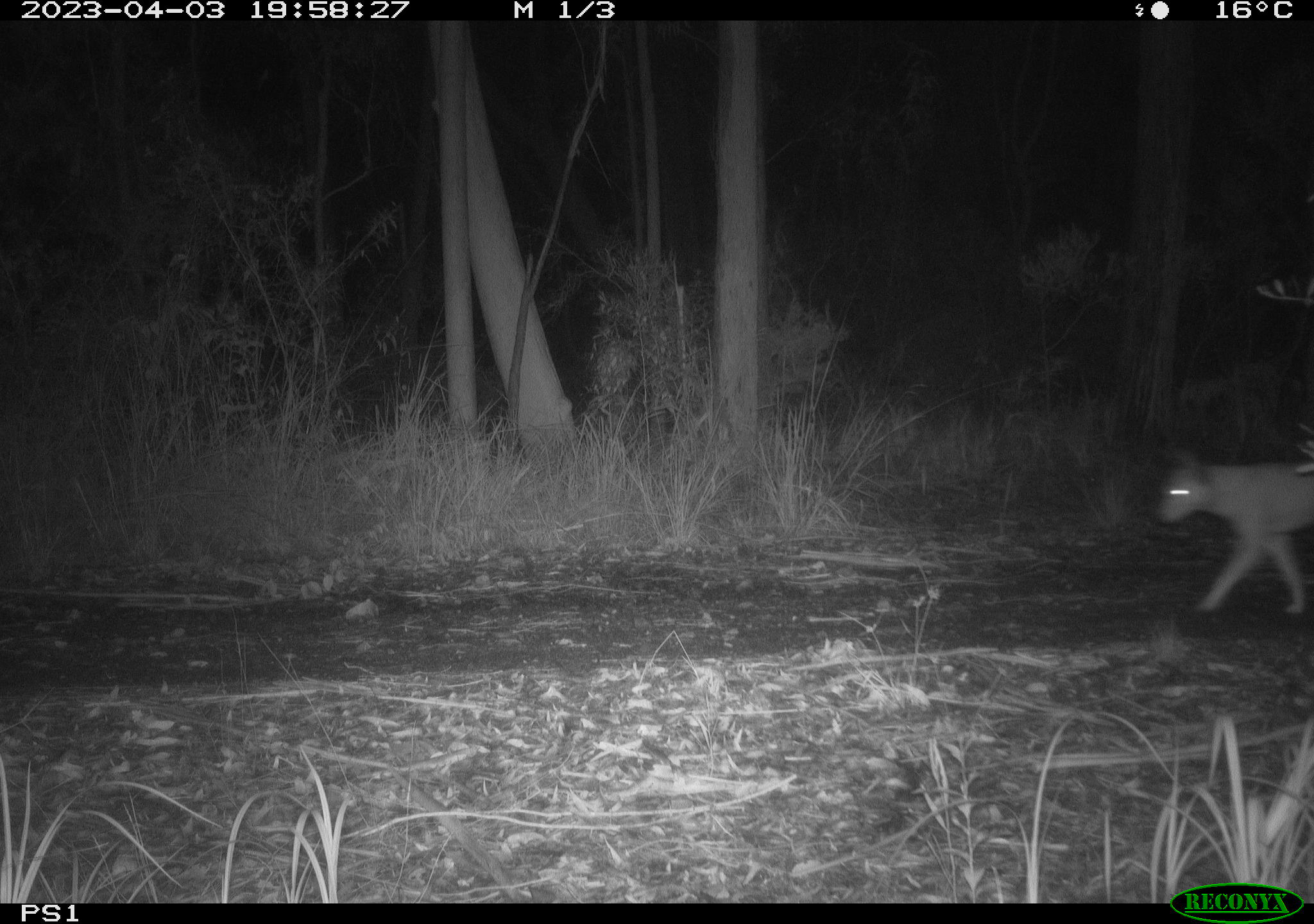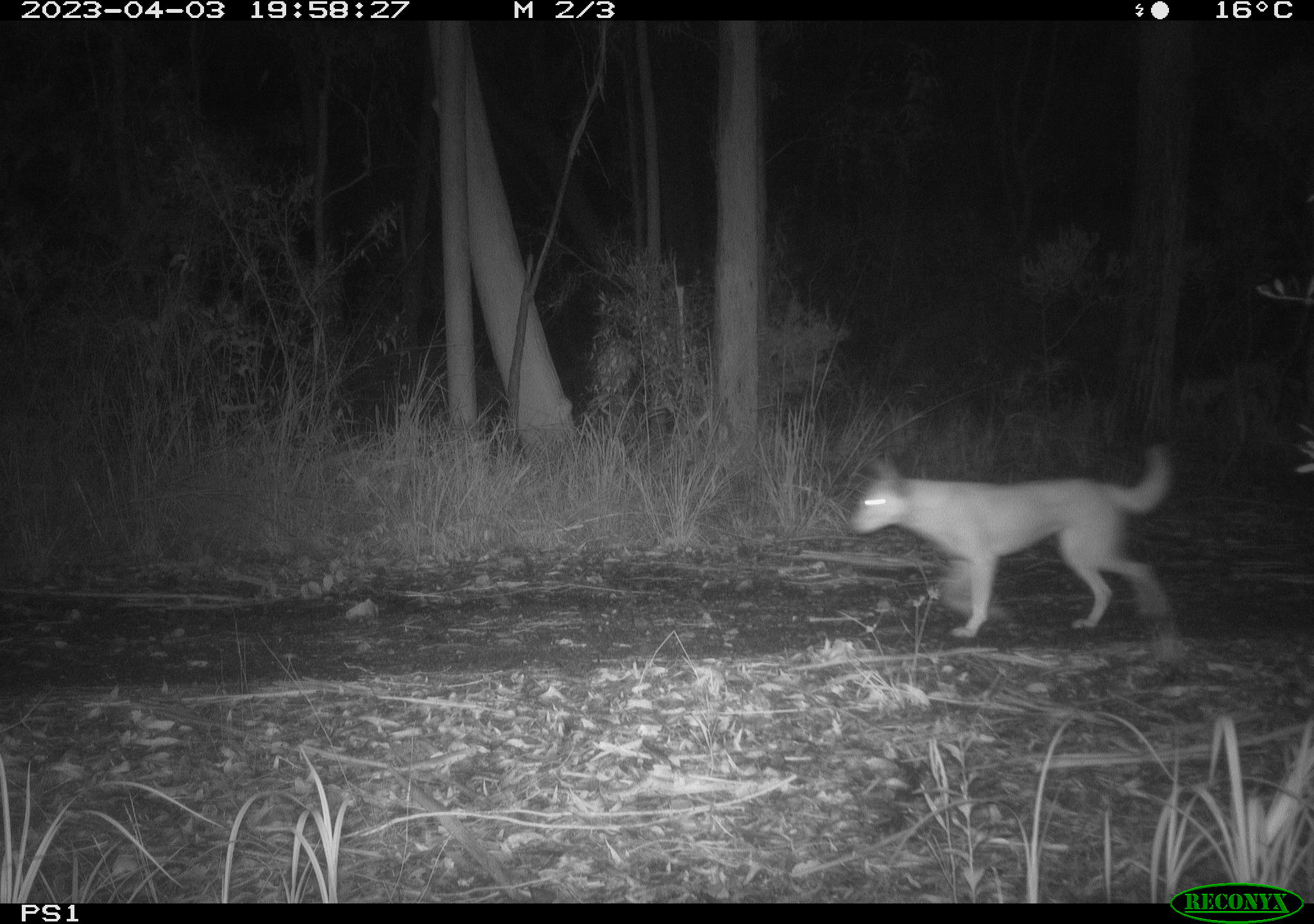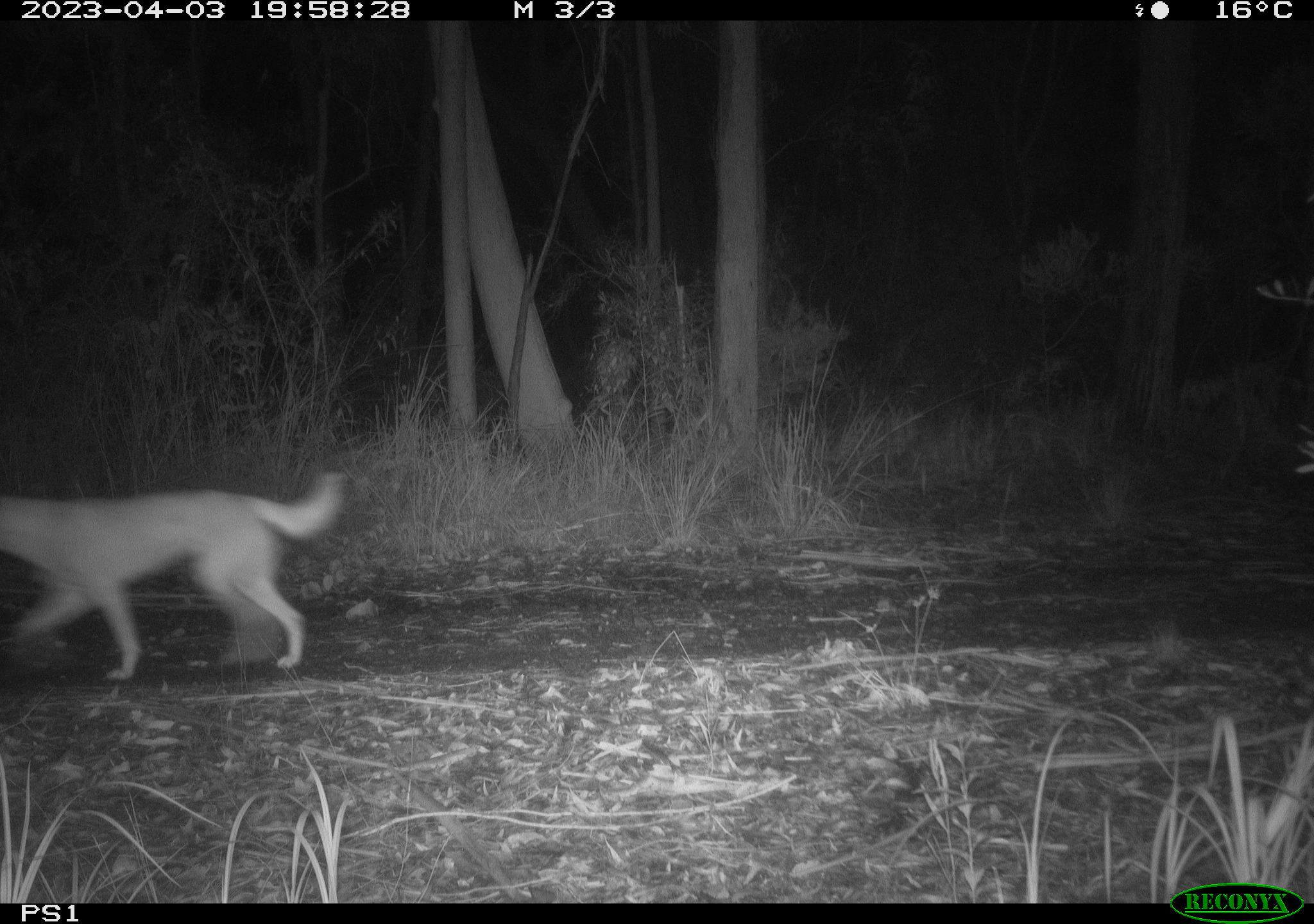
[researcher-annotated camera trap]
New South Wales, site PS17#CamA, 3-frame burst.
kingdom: Animalia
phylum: Chordata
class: Mammalia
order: Carnivora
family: Canidae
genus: Canis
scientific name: Canis familiaris dingo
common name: dingo